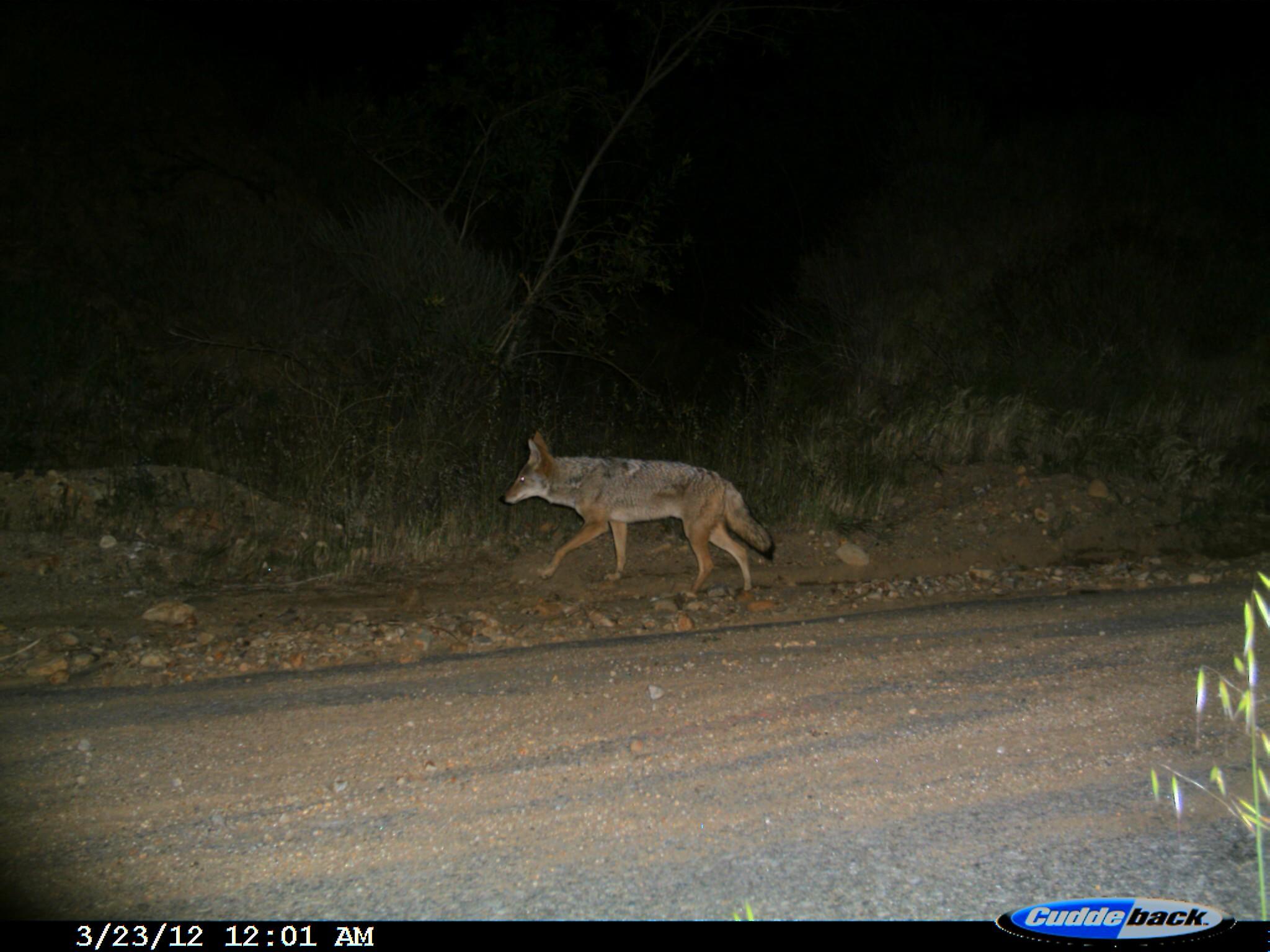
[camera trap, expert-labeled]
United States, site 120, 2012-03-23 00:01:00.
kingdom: Animalia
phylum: Chordata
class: Mammalia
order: Carnivora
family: Canidae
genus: Canis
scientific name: Canis latrans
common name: coyote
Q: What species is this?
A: Coyote (Canis latrans).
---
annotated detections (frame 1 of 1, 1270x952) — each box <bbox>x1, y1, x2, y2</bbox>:
coyote: <bbox>494, 430, 776, 608</bbox>